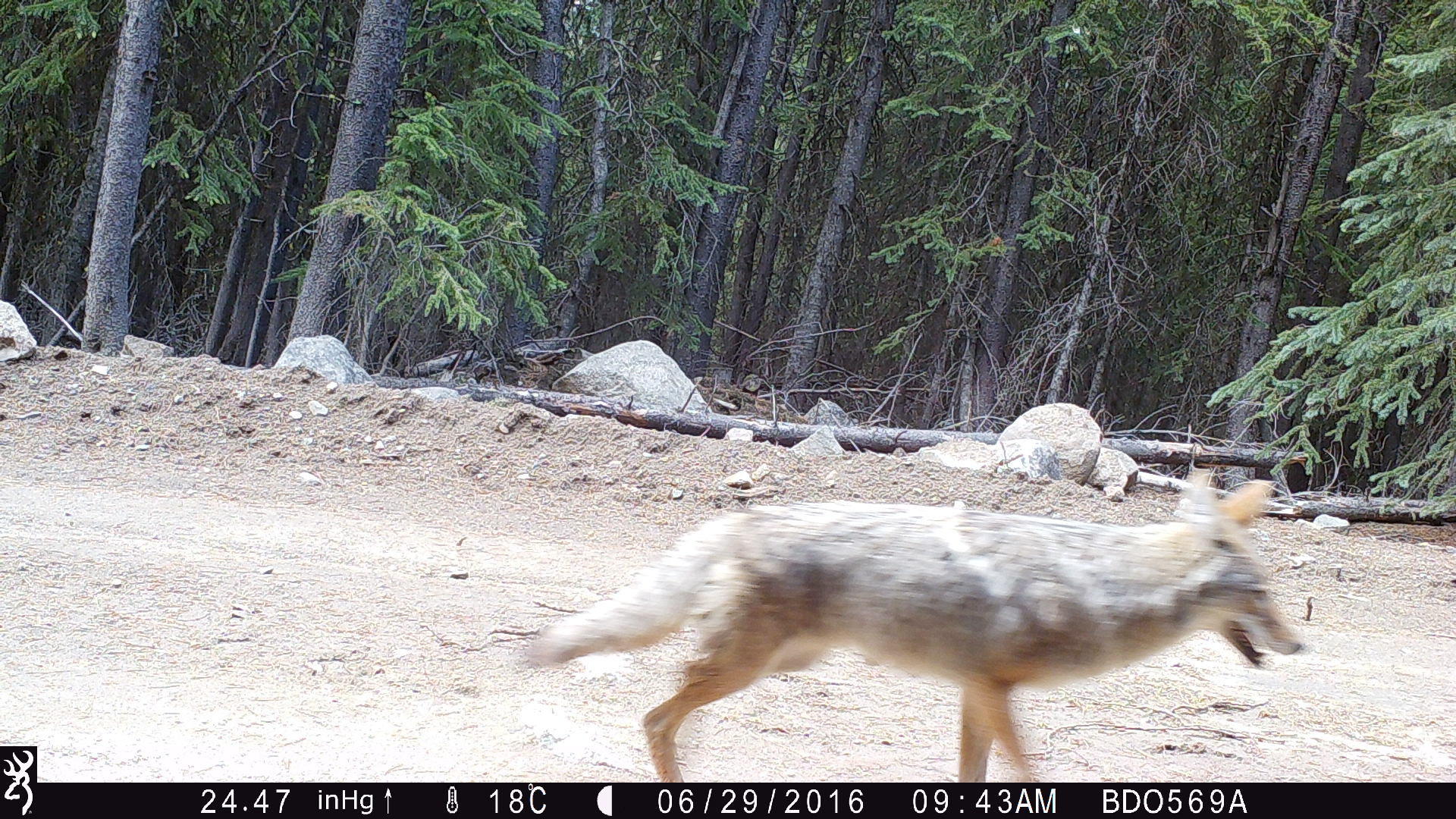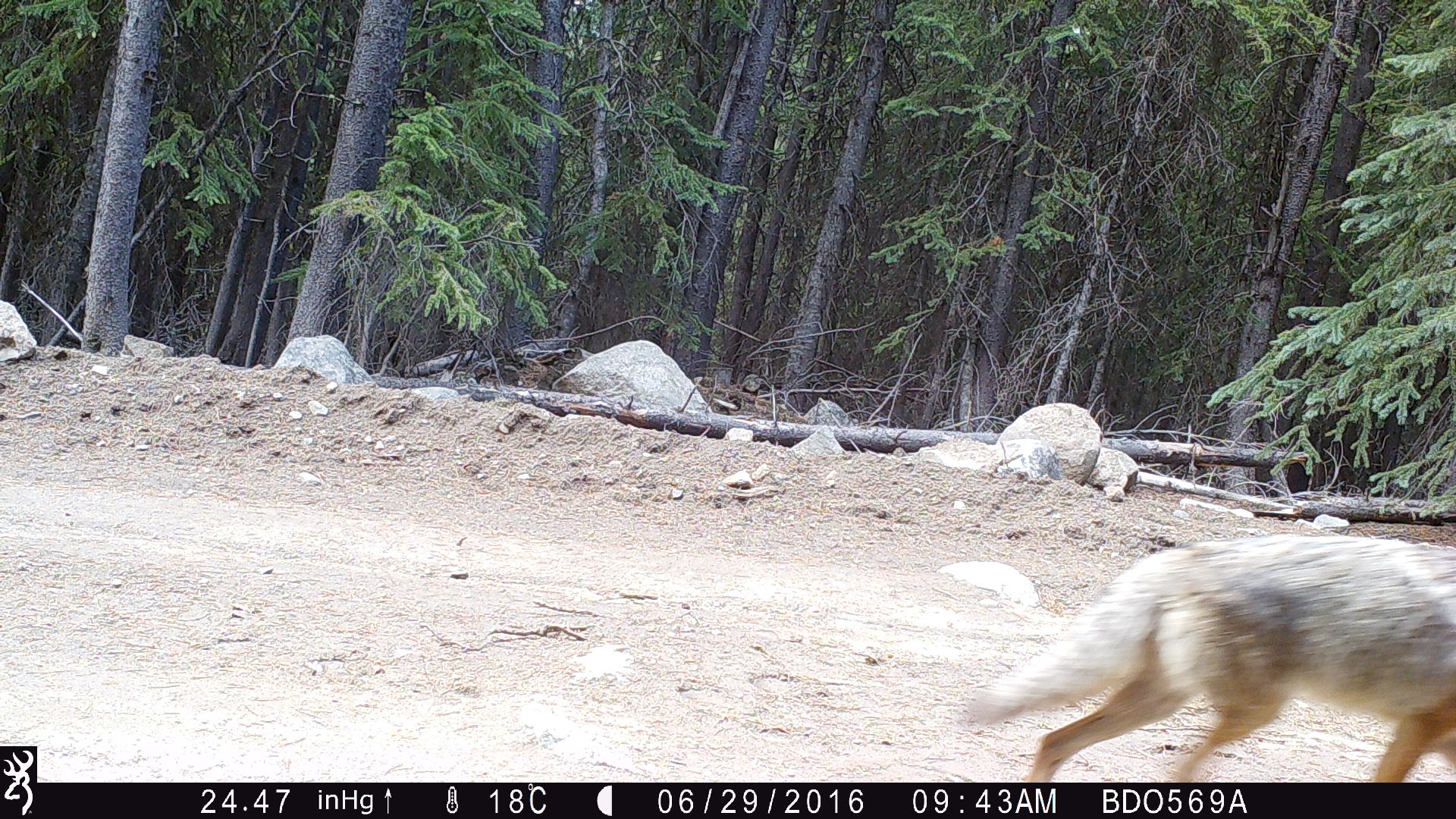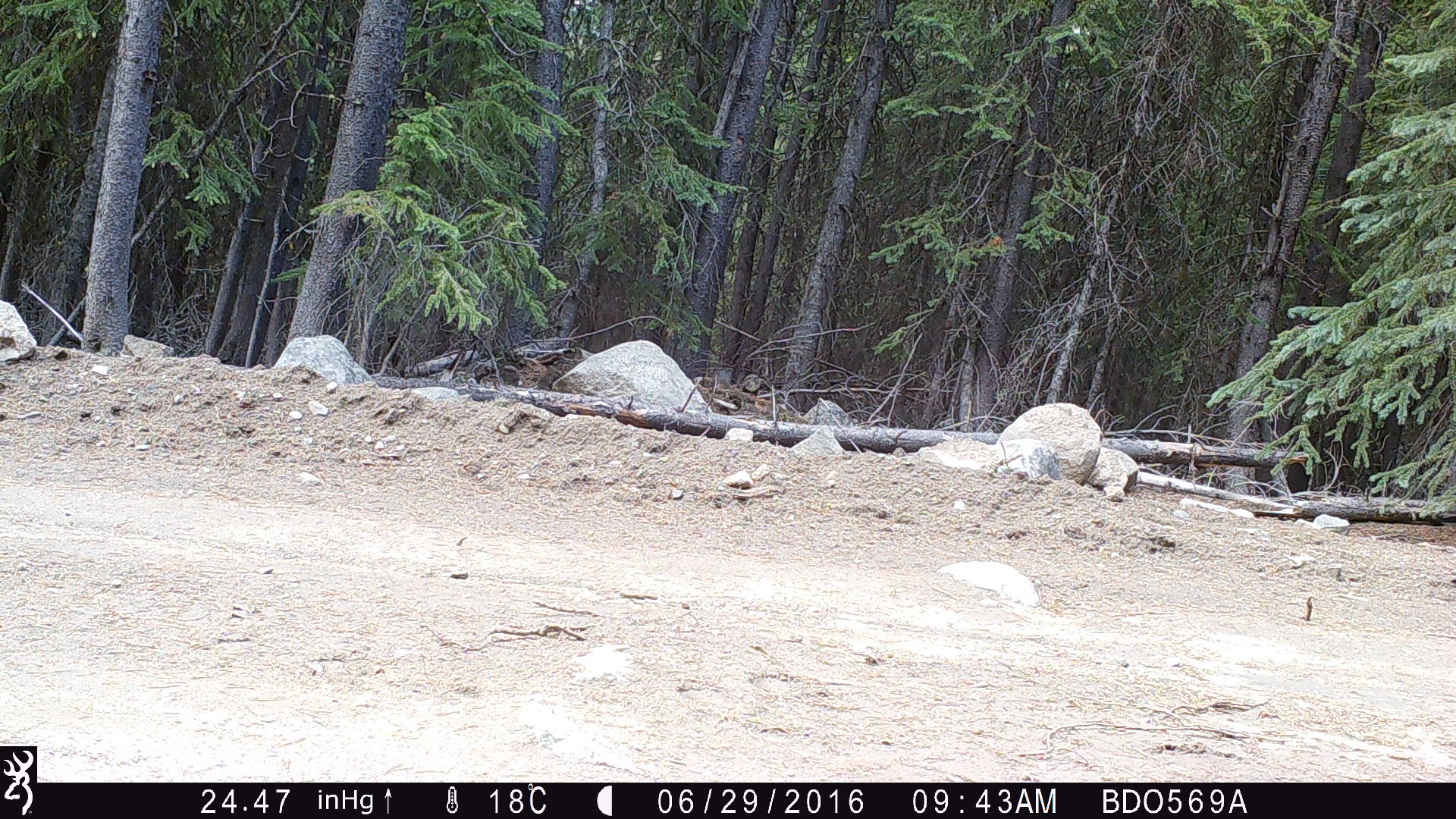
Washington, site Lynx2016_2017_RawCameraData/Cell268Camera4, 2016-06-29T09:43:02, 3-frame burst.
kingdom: Animalia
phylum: Chordata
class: Mammalia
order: Carnivora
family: Canidae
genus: Canis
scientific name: Canis latrans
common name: coyote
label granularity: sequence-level